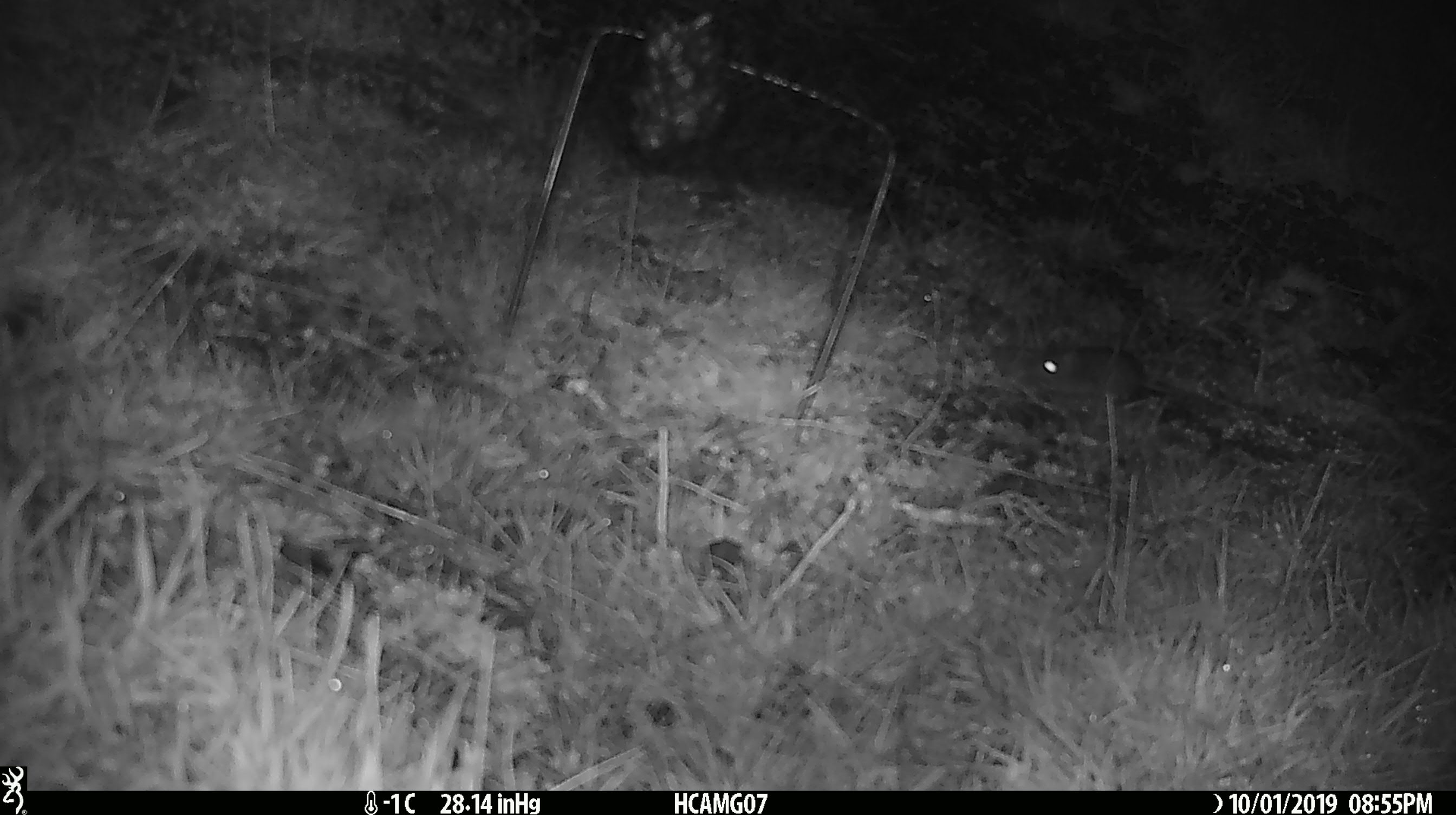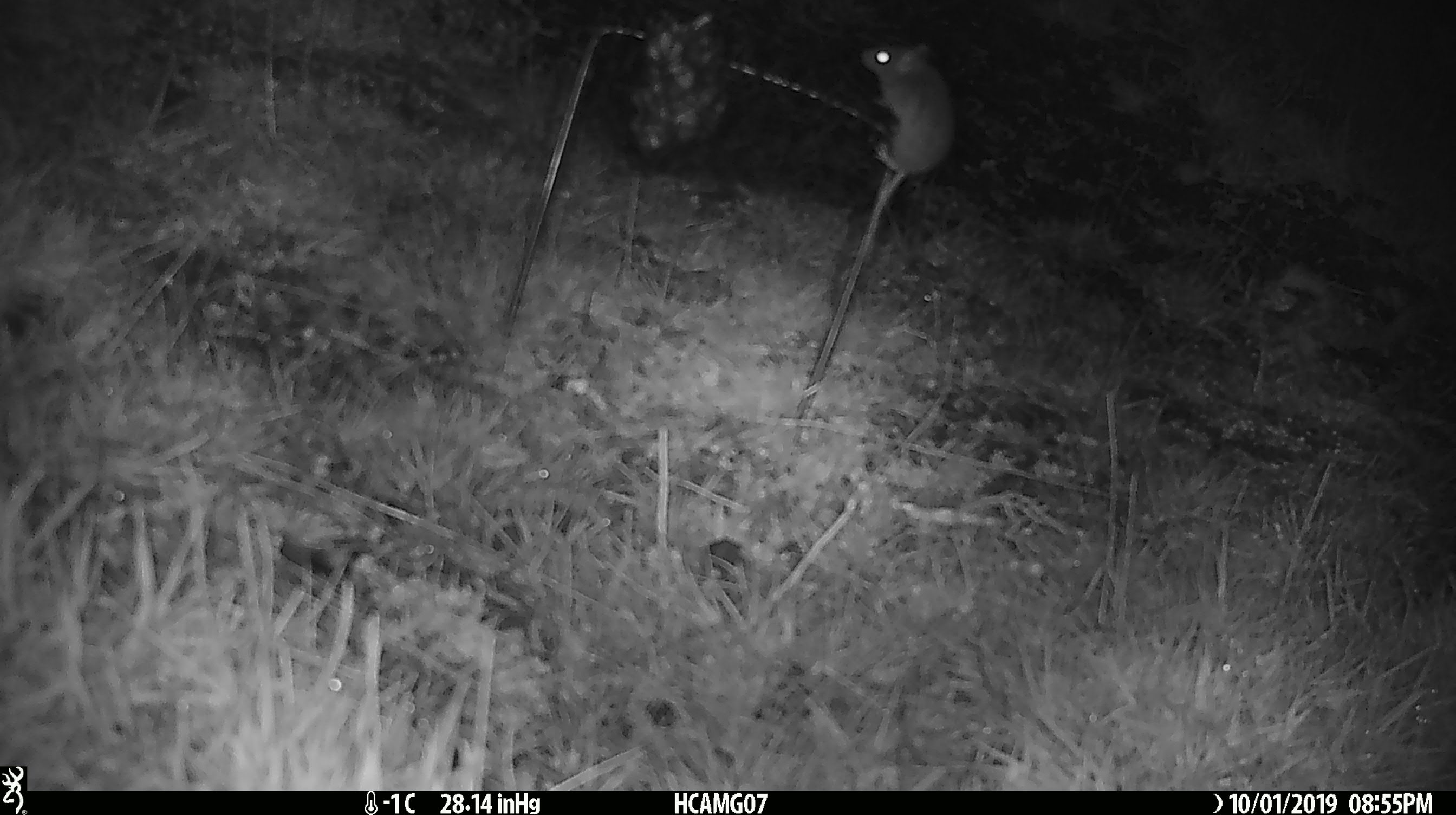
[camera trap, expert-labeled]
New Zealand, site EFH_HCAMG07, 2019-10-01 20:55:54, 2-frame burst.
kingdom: Animalia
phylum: Chordata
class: Mammalia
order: Rodentia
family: Muridae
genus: Mus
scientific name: Mus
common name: mouse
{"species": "mouse (Mus)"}